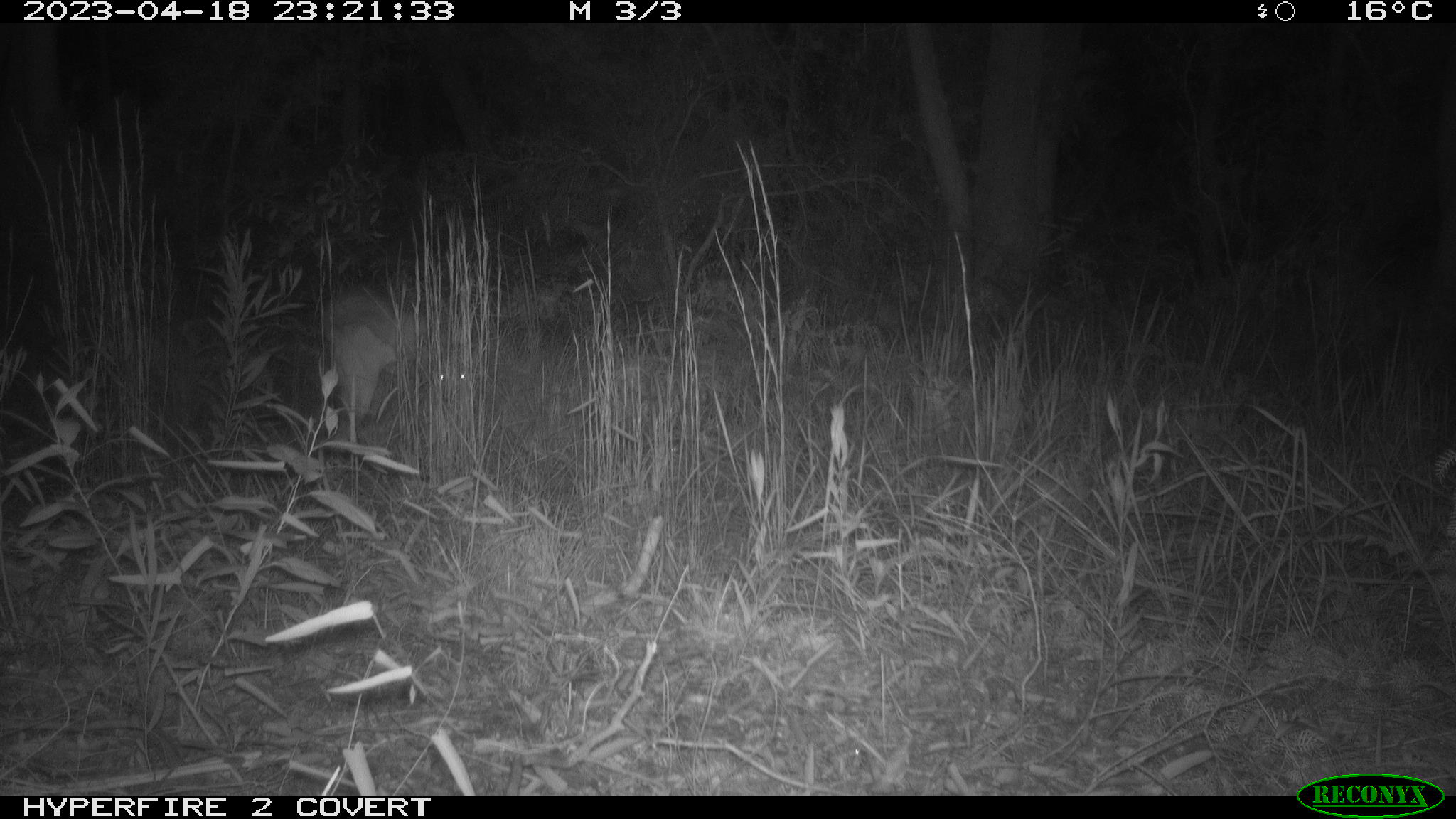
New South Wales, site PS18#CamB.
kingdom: Animalia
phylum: Chordata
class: Mammalia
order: Carnivora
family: Canidae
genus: Canis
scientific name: Canis familiaris dingo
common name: dingo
Dingo (Canis familiaris dingo).